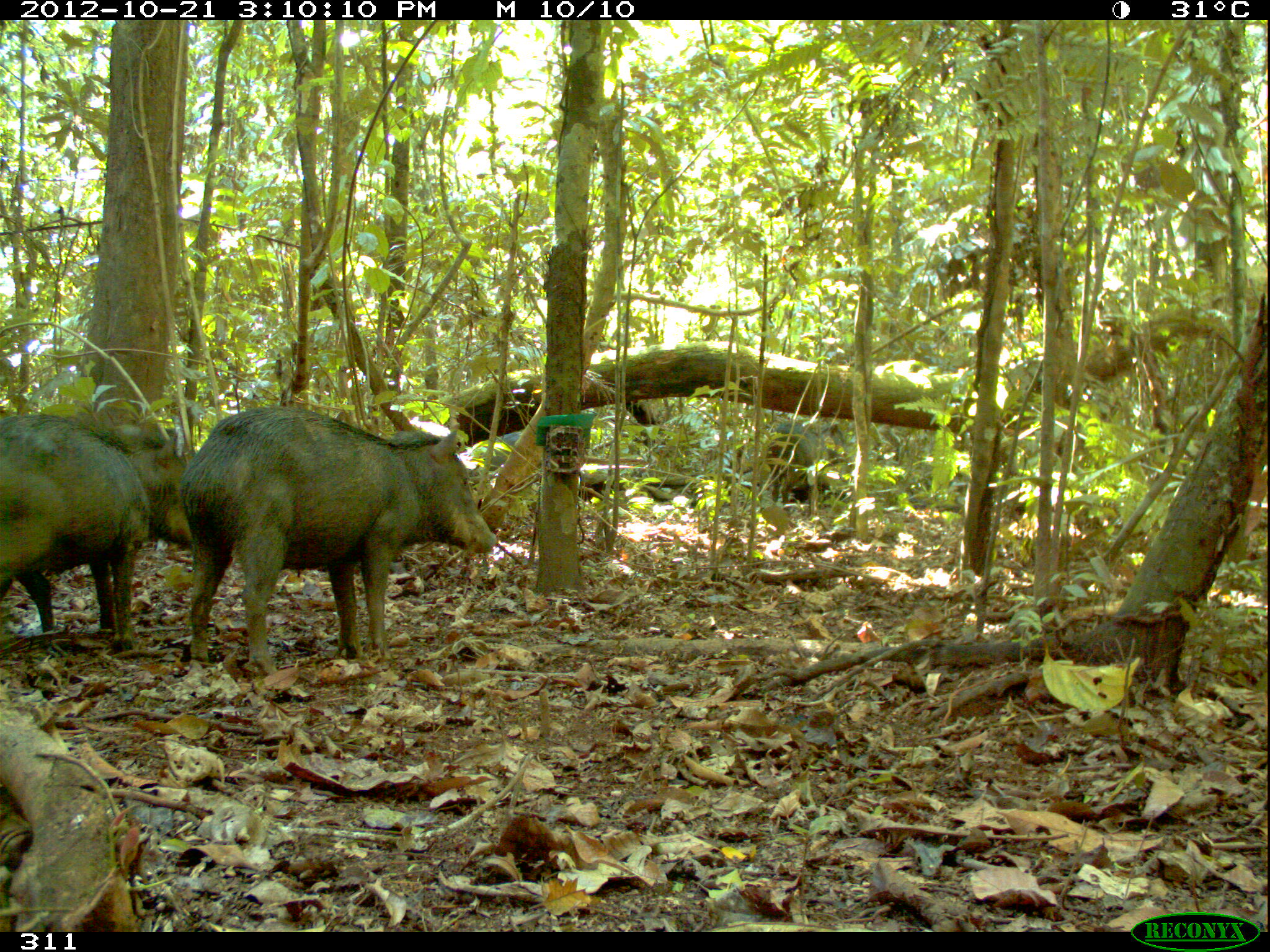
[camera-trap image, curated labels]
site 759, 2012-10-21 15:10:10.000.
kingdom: Animalia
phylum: Chordata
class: Mammalia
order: Artiodactyla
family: Tayassuidae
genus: Tayassu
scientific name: Tayassu pecari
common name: white-lipped peccary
Tayassu pecari (white-lipped peccary).